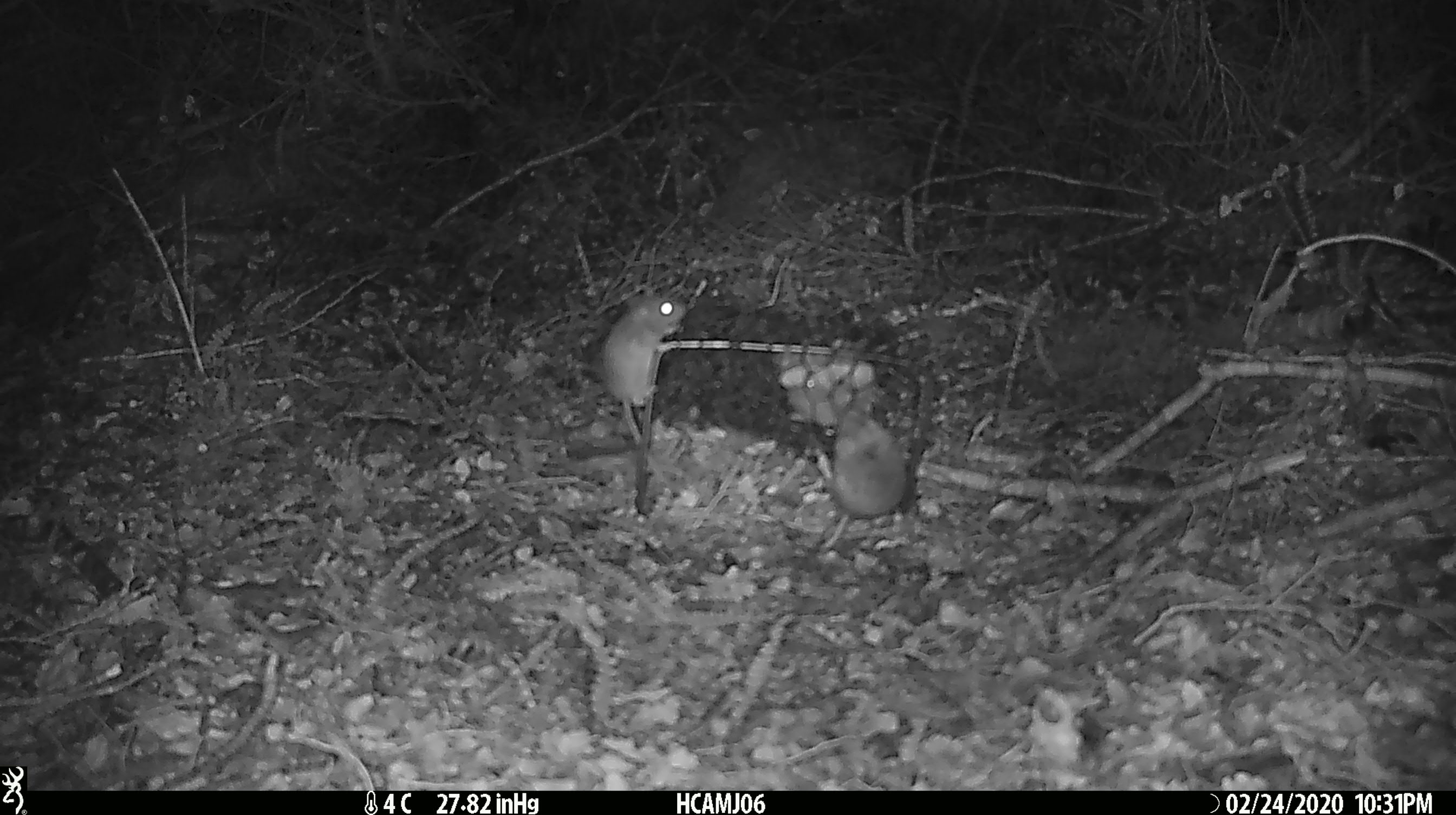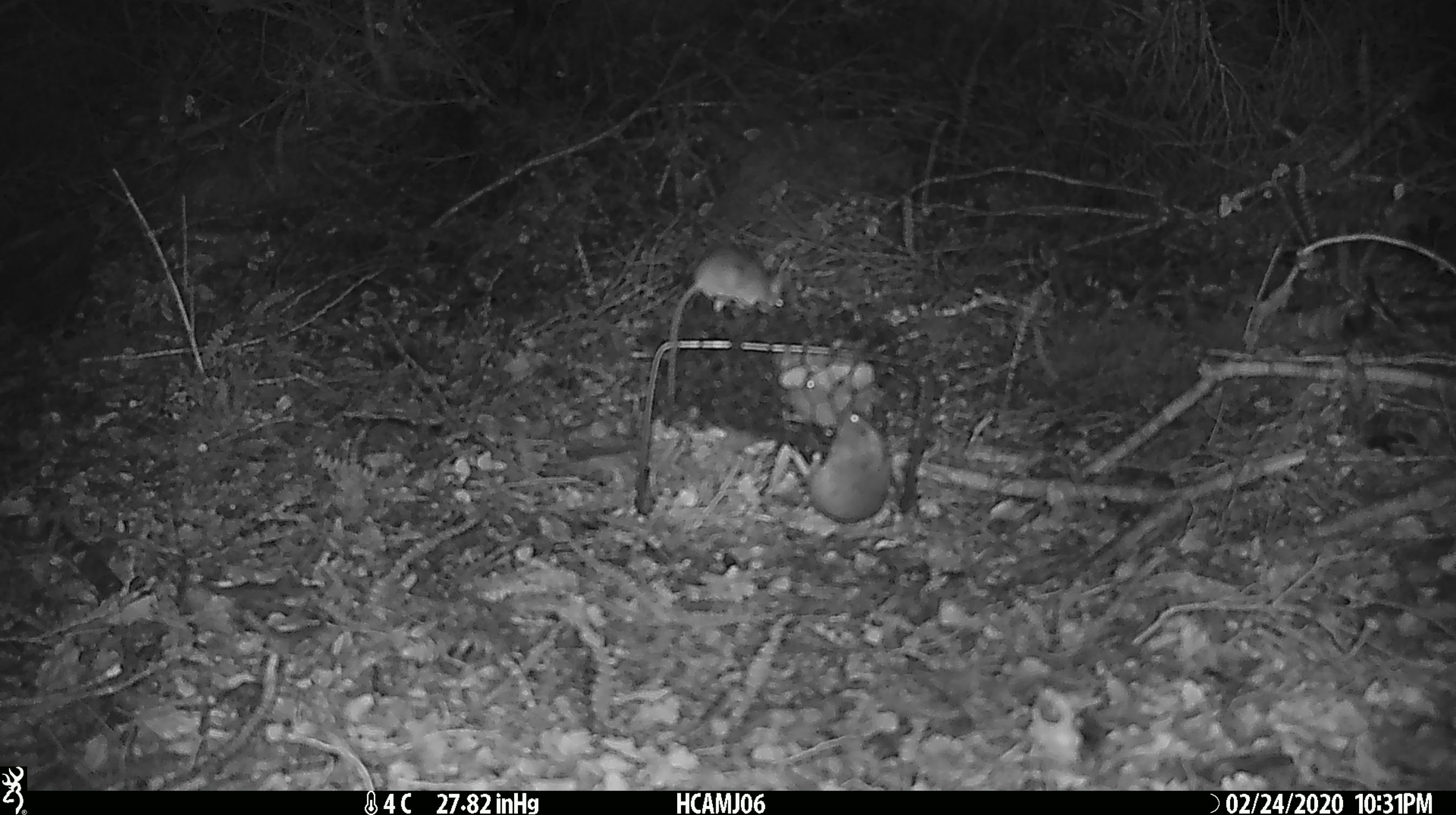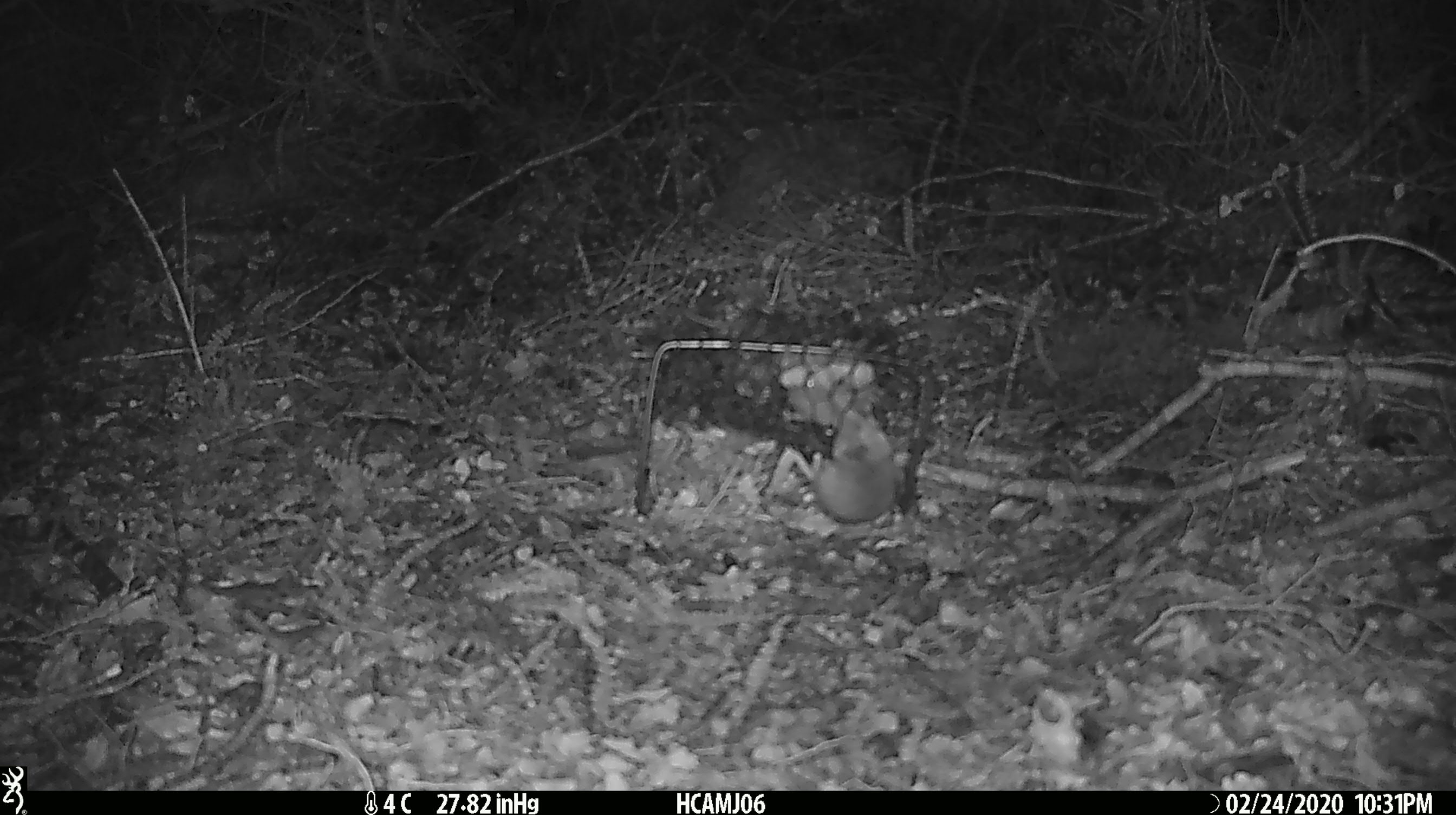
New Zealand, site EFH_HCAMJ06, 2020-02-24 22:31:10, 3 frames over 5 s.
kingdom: Animalia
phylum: Chordata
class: Mammalia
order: Rodentia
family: Muridae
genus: Mus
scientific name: Mus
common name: mouse